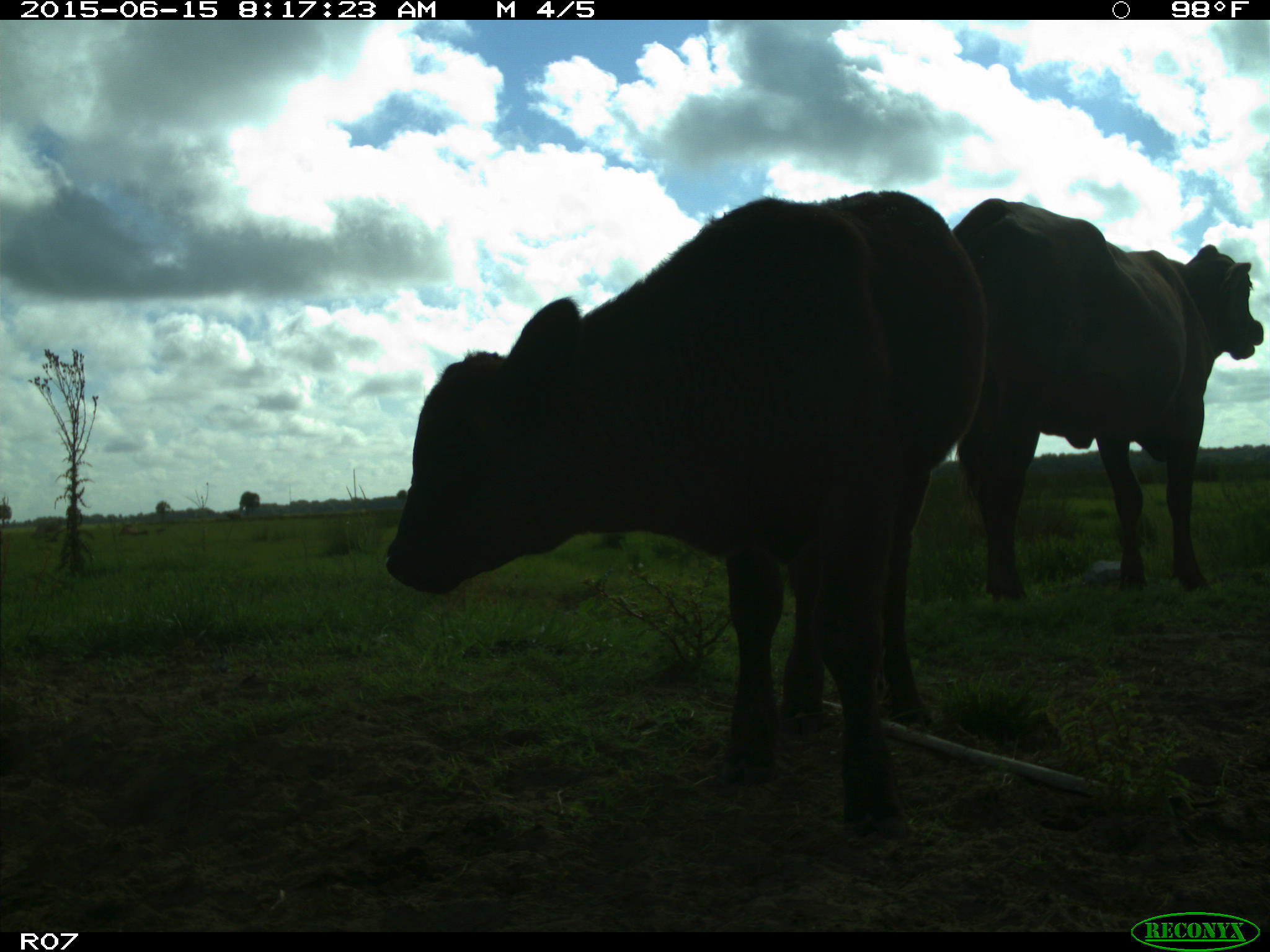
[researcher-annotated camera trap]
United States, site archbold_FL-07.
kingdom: Animalia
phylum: Chordata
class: Mammalia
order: Artiodactyla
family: Bovidae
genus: Bos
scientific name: Bos taurus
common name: domestic cow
Bos taurus (domestic cow).